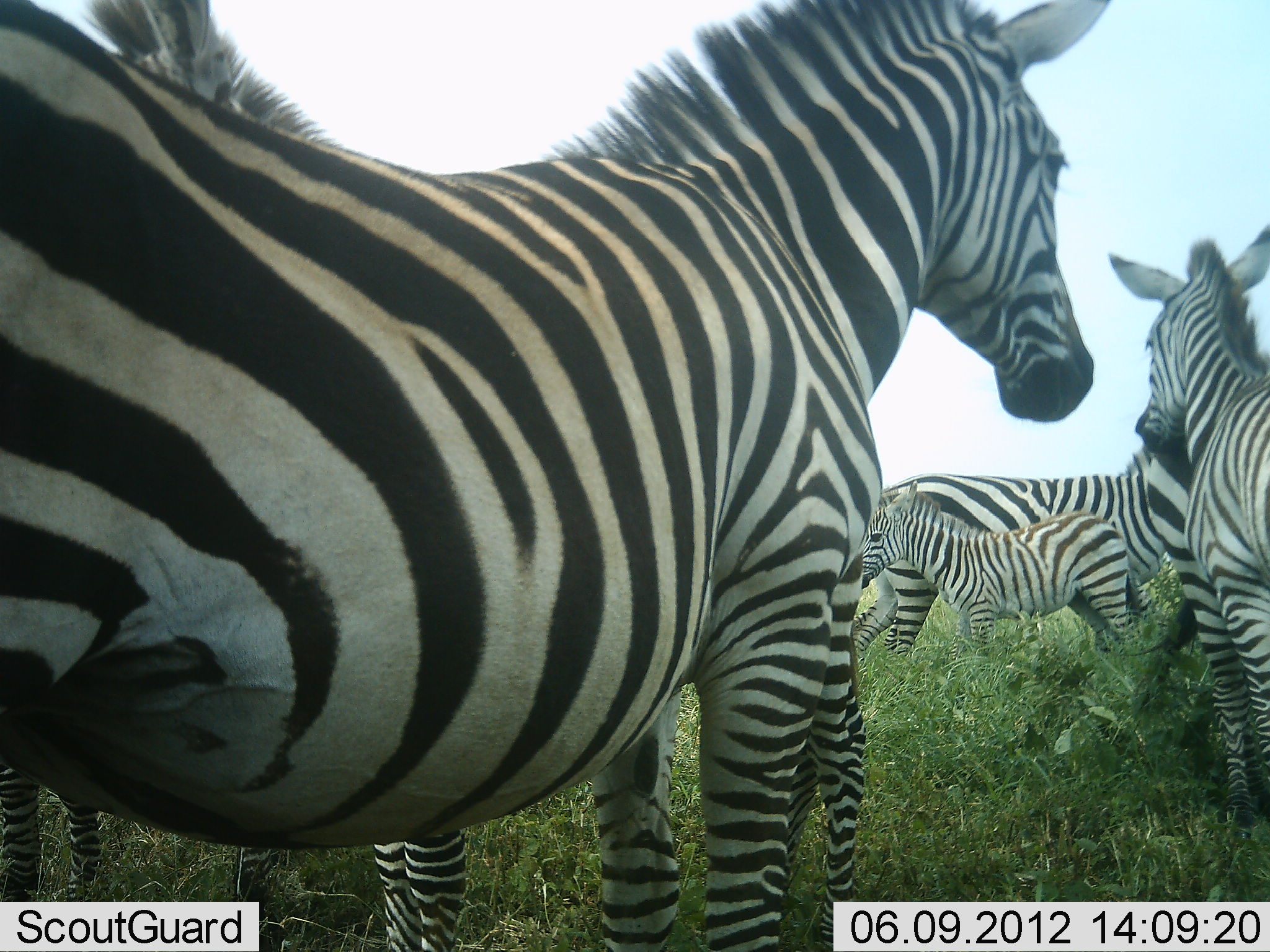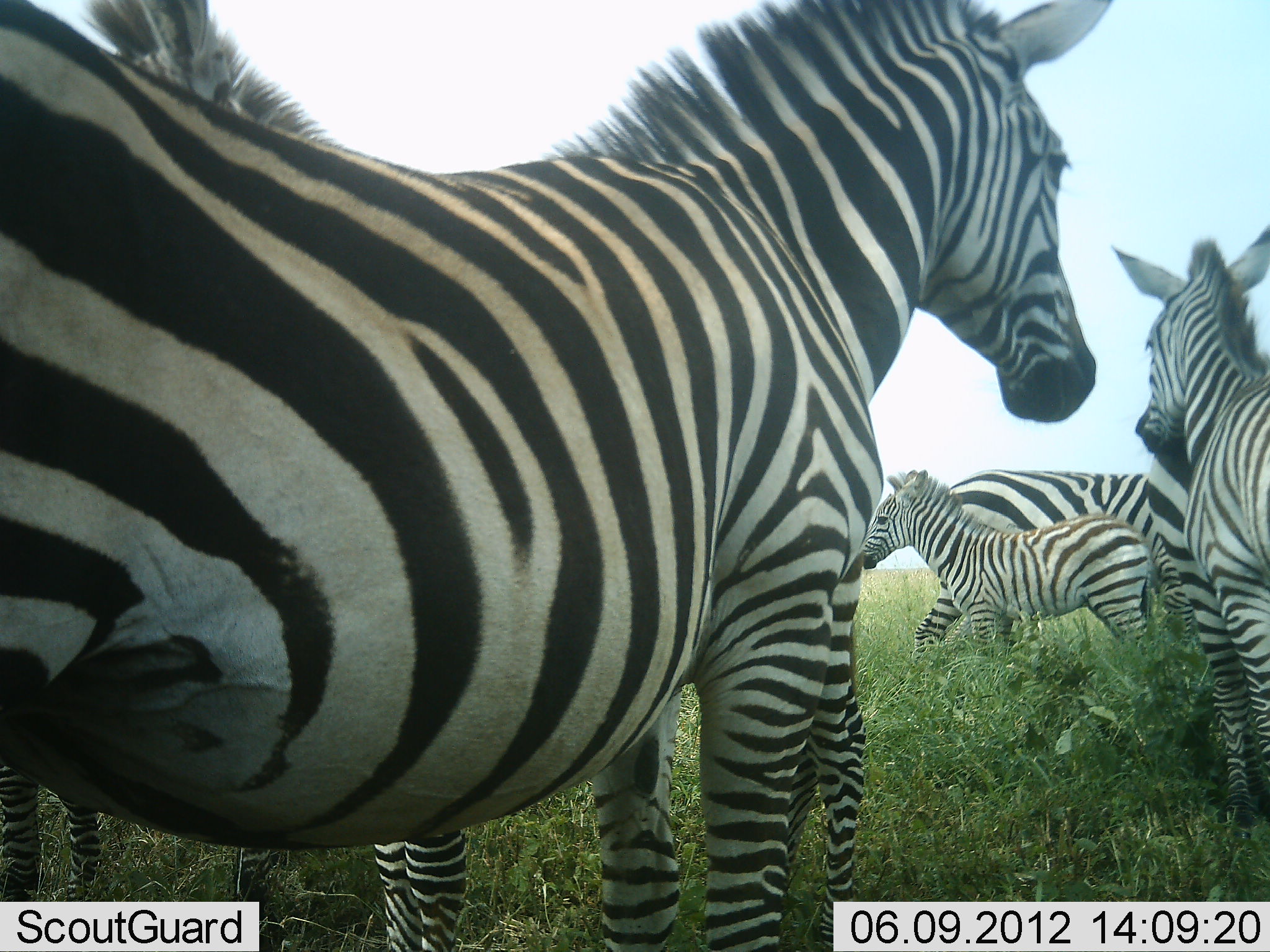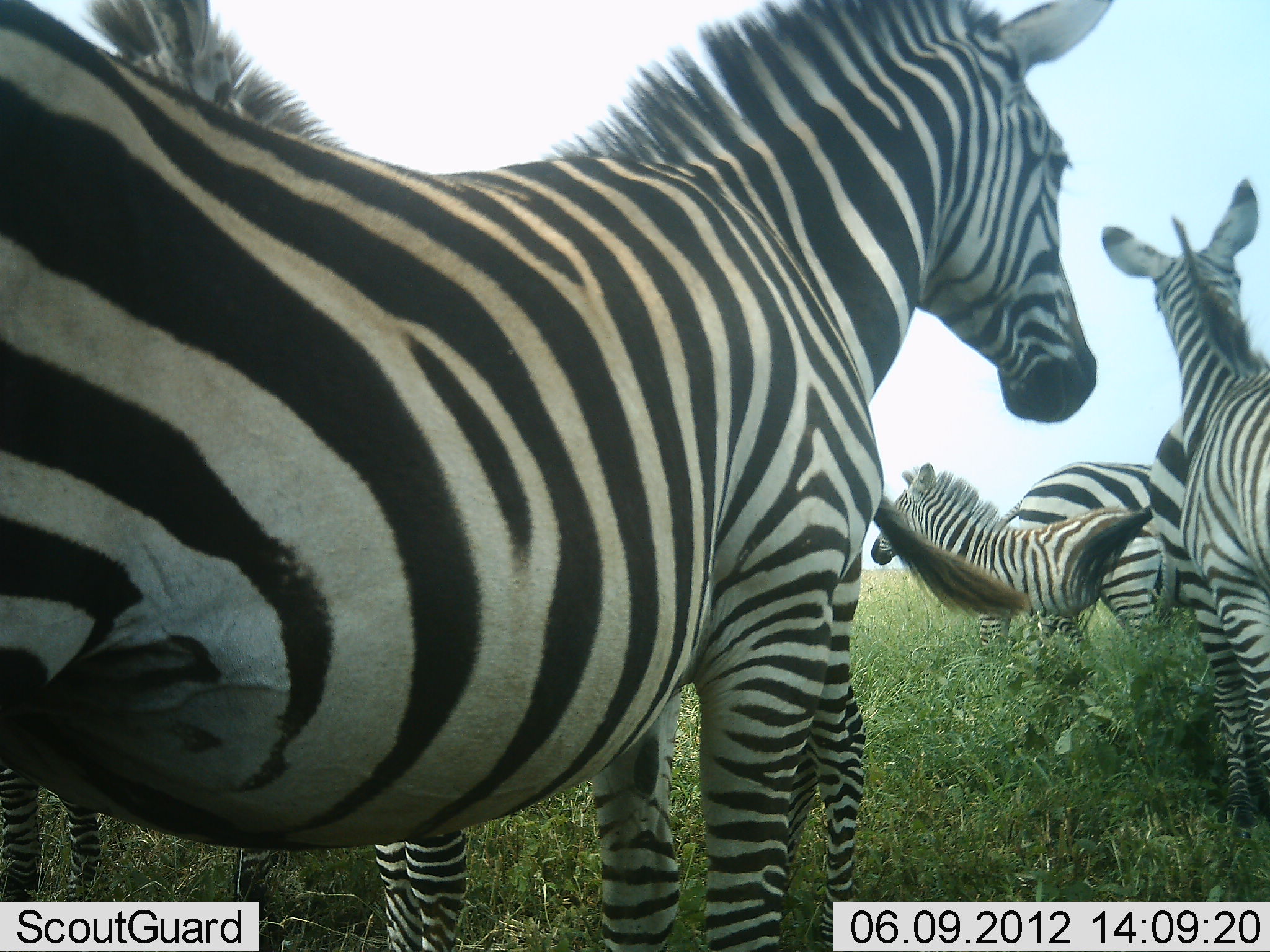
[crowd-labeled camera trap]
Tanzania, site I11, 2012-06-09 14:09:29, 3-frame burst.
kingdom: Animalia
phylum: Chordata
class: Mammalia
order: Perissodactyla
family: Equidae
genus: Equus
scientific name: Equus quagga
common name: plains zebra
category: zebra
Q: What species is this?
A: Zebra (plains zebra) (Equus quagga).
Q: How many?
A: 7.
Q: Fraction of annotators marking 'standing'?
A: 90%.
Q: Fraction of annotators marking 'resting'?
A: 0%.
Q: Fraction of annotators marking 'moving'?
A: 10%.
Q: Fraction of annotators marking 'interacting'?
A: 30%.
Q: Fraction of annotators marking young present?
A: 80%.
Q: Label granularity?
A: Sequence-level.